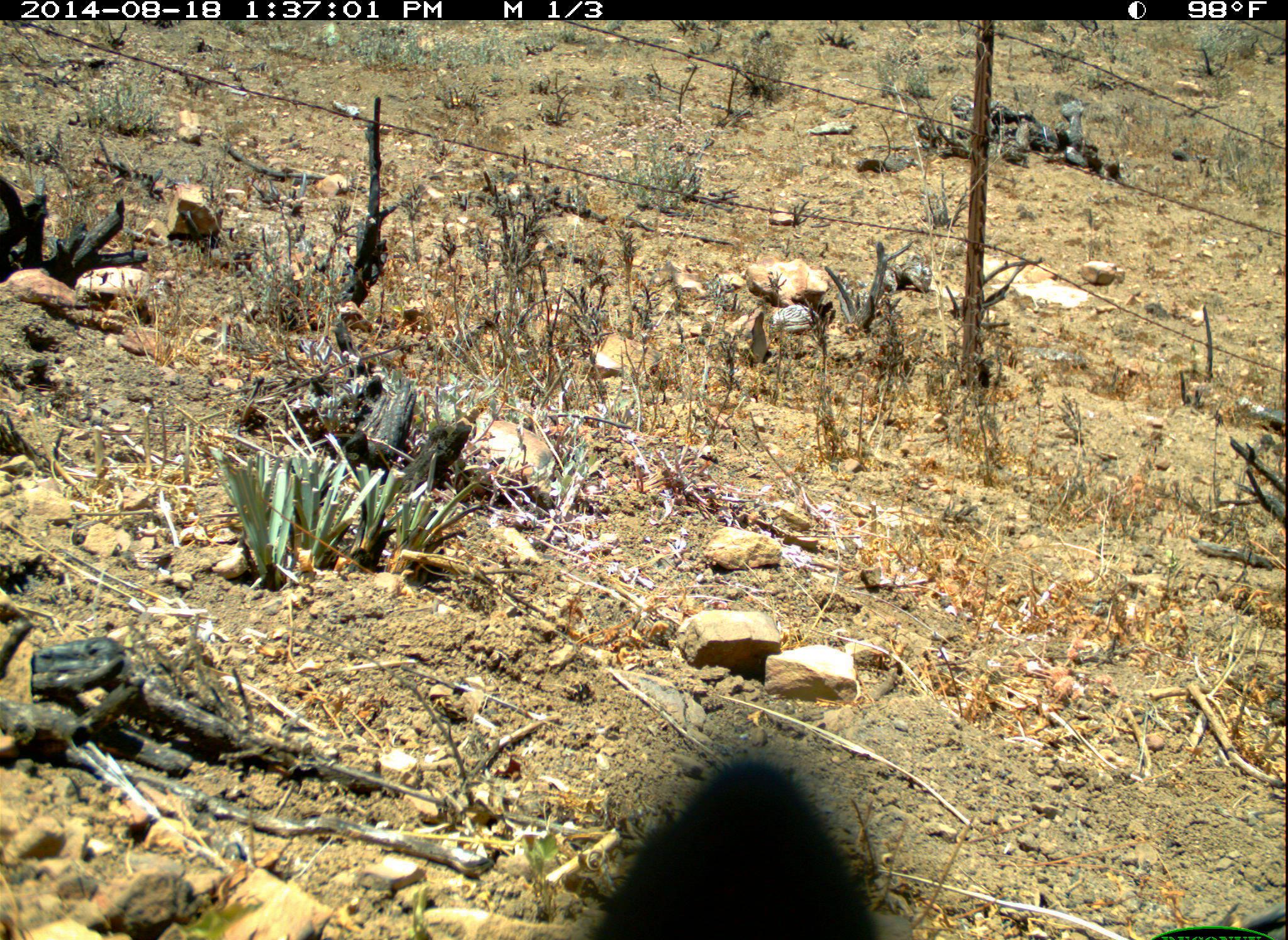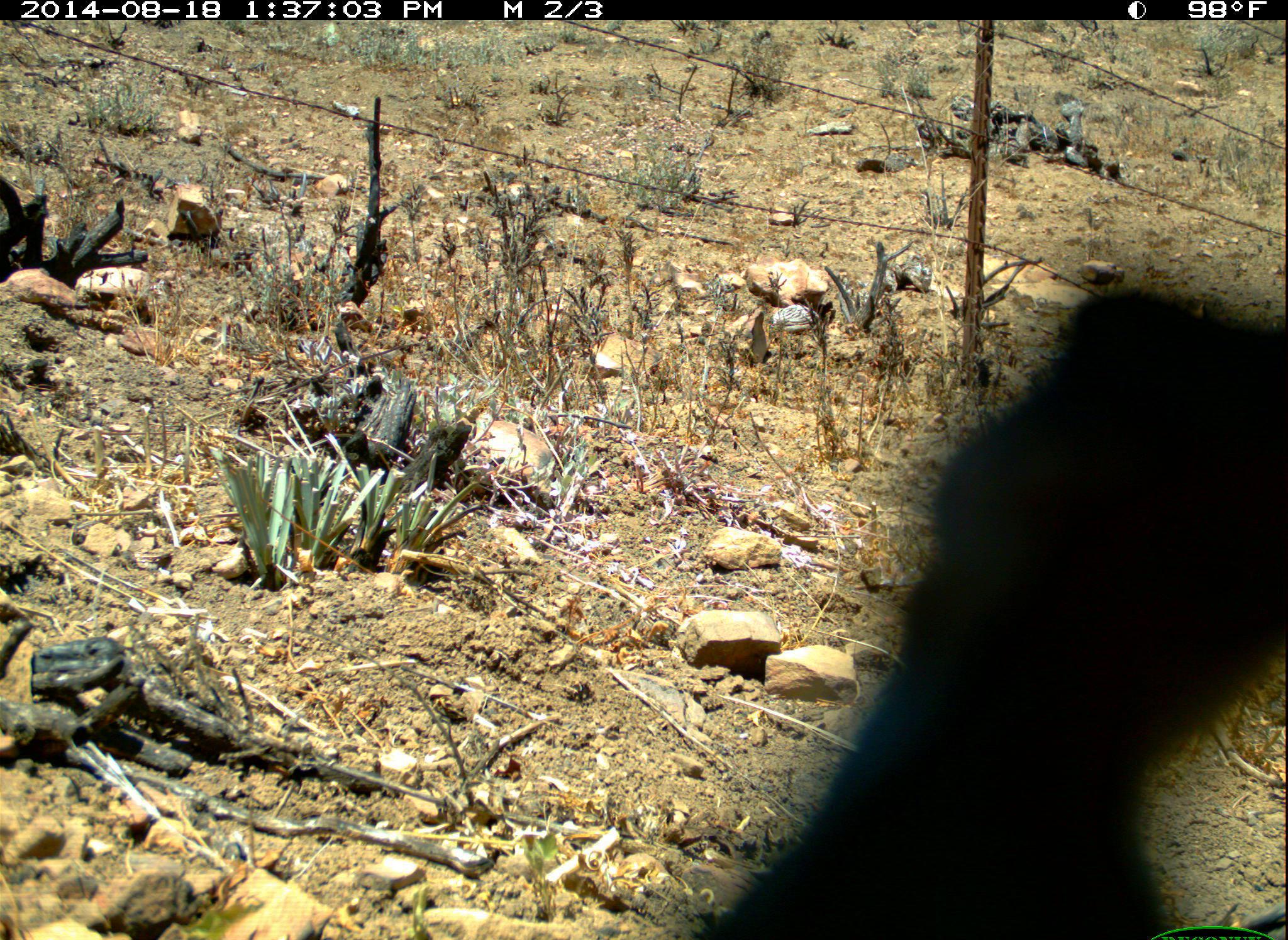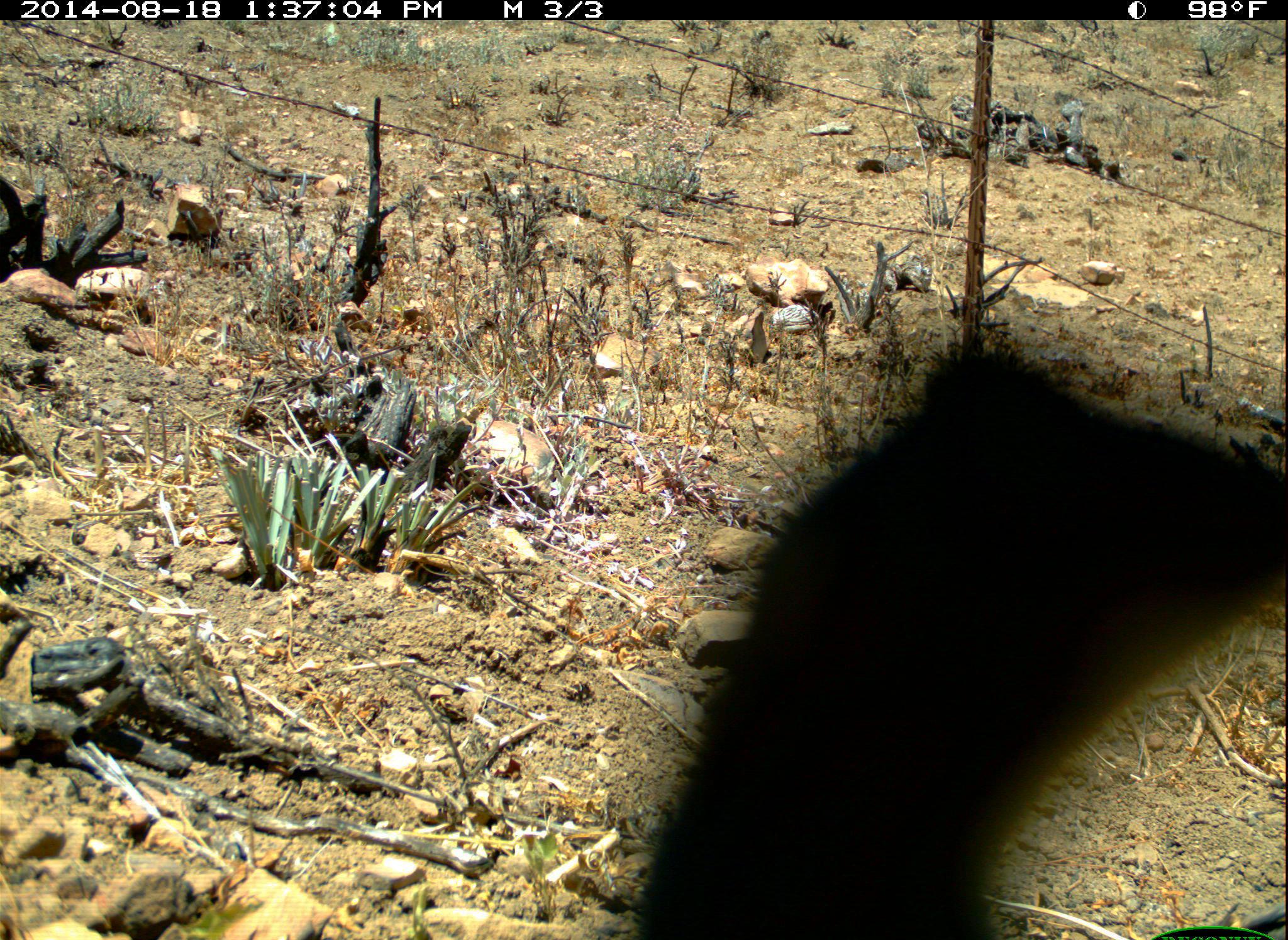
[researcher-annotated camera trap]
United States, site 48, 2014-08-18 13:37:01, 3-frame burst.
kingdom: Animalia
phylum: Chordata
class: Aves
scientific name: Aves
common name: bird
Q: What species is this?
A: Bird (Aves).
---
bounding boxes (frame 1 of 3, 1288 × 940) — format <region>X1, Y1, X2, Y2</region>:
bird: <region>595, 754, 878, 940</region>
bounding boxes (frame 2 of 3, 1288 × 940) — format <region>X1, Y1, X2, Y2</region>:
bird: <region>694, 290, 1287, 940</region>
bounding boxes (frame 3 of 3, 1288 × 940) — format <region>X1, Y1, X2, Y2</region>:
bird: <region>636, 347, 1288, 940</region>